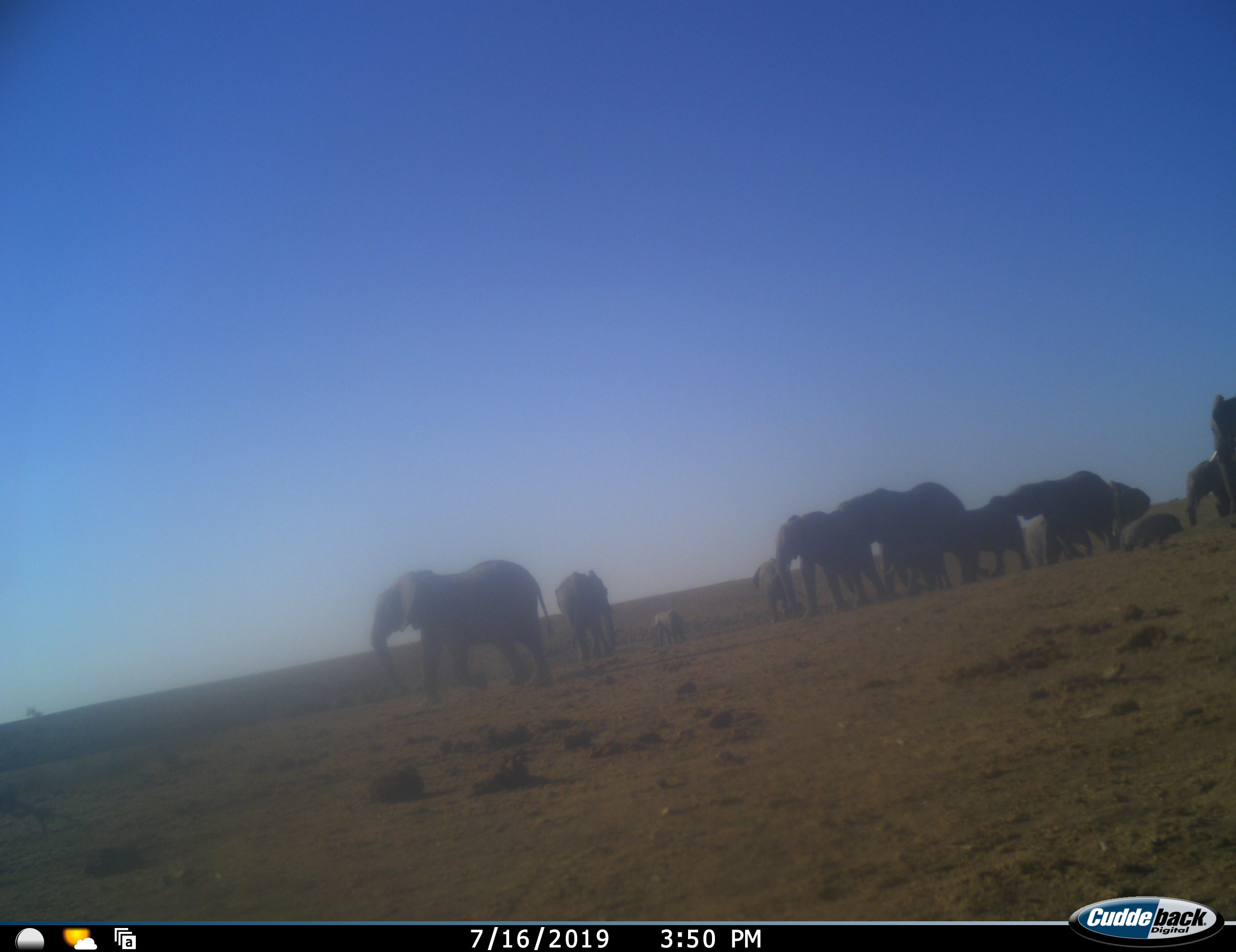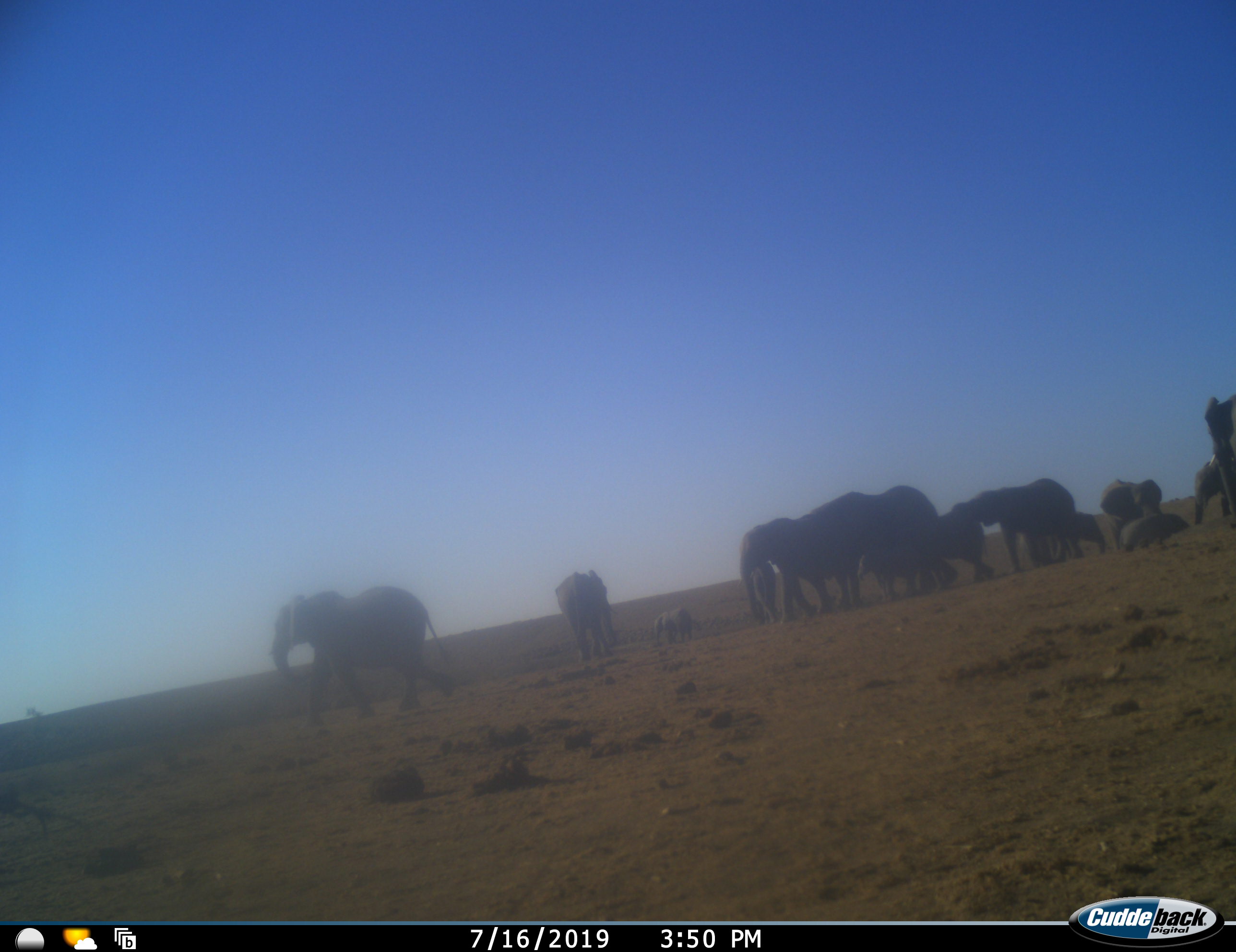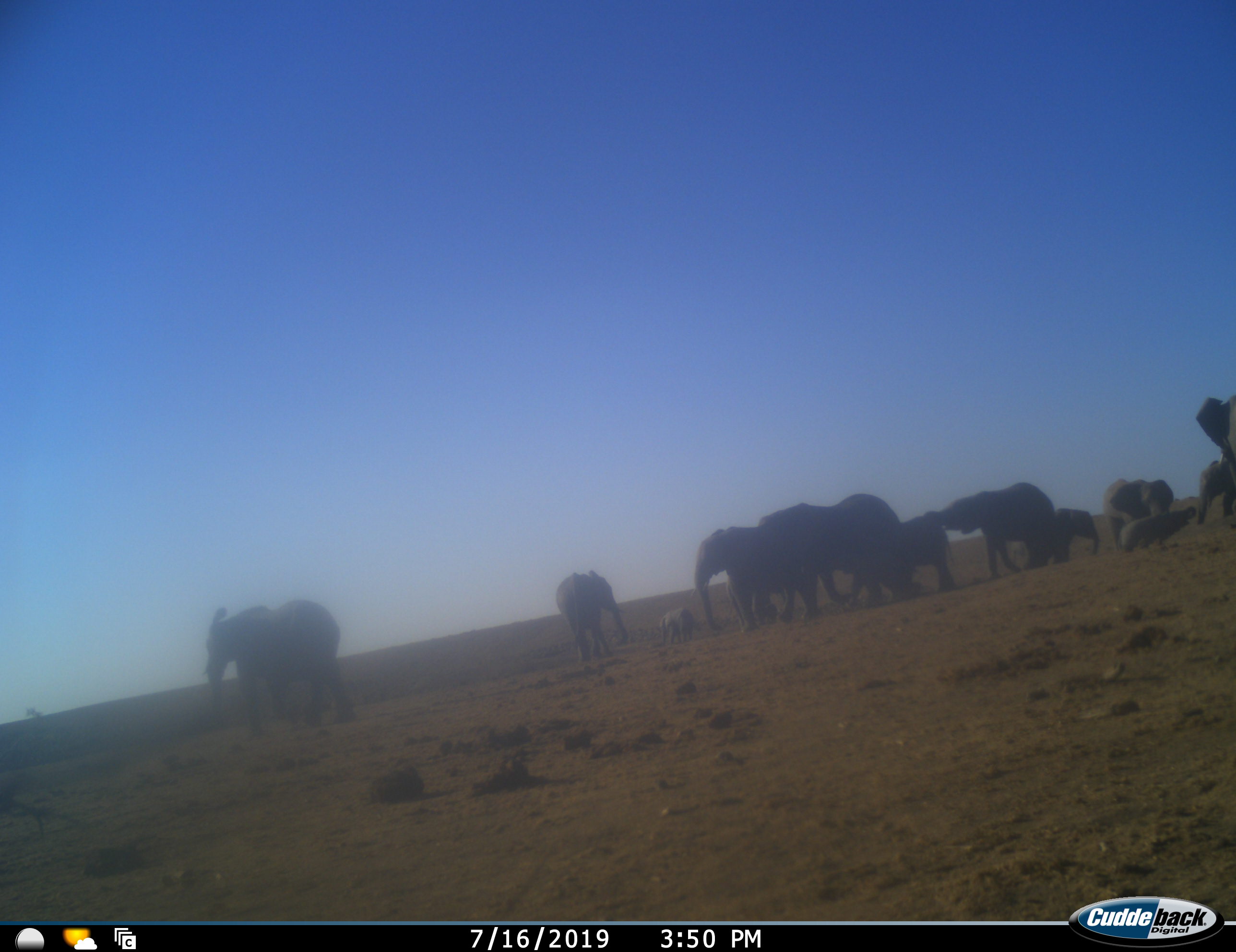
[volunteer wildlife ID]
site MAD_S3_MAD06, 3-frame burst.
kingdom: Animalia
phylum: Chordata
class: Mammalia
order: Proboscidea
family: Elephantidae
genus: Loxodonta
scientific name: Loxodonta africana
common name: african bush elephant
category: elephant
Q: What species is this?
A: Elephant (african bush elephant) (Loxodonta africana).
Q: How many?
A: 11-50.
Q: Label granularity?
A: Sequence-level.